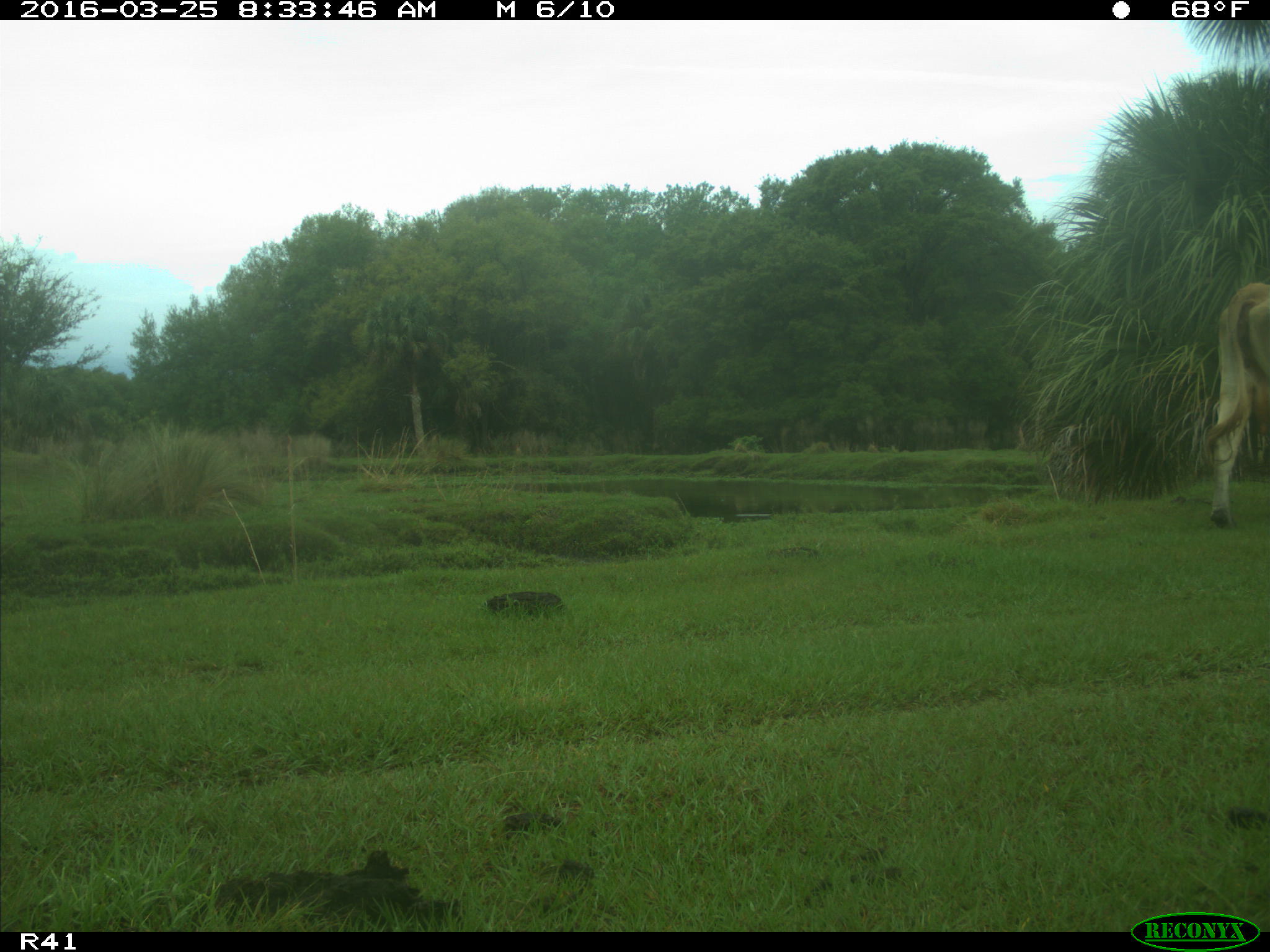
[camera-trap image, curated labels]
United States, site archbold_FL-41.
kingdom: Animalia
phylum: Chordata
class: Mammalia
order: Artiodactyla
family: Bovidae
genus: Bos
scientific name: Bos taurus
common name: domestic cow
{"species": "Bos taurus (domestic cow)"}